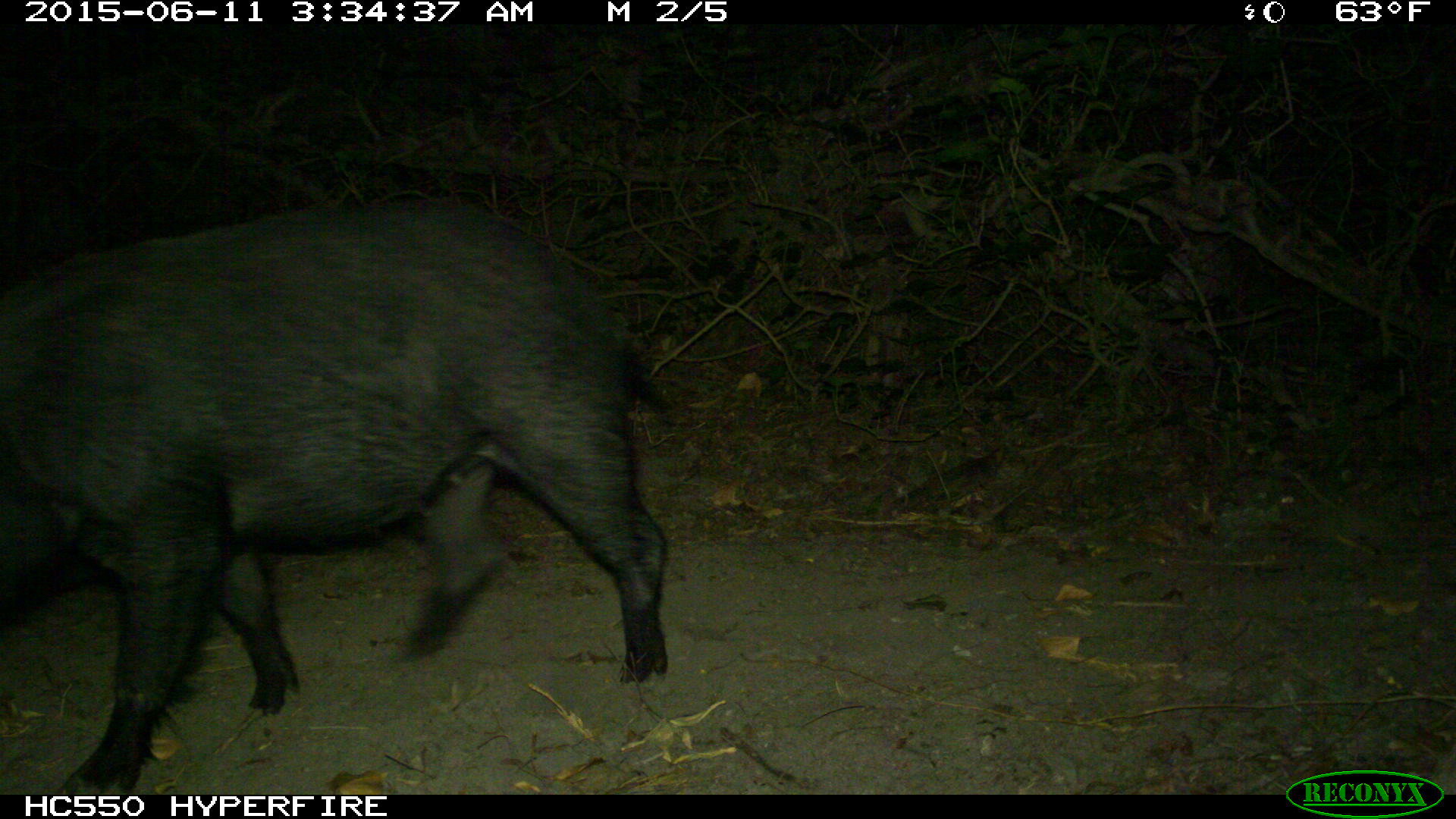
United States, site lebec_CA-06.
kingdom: Animalia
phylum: Chordata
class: Mammalia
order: Artiodactyla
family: Suidae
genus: Sus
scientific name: Sus scrofa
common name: wild boar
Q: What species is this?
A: Sus scrofa (wild boar).